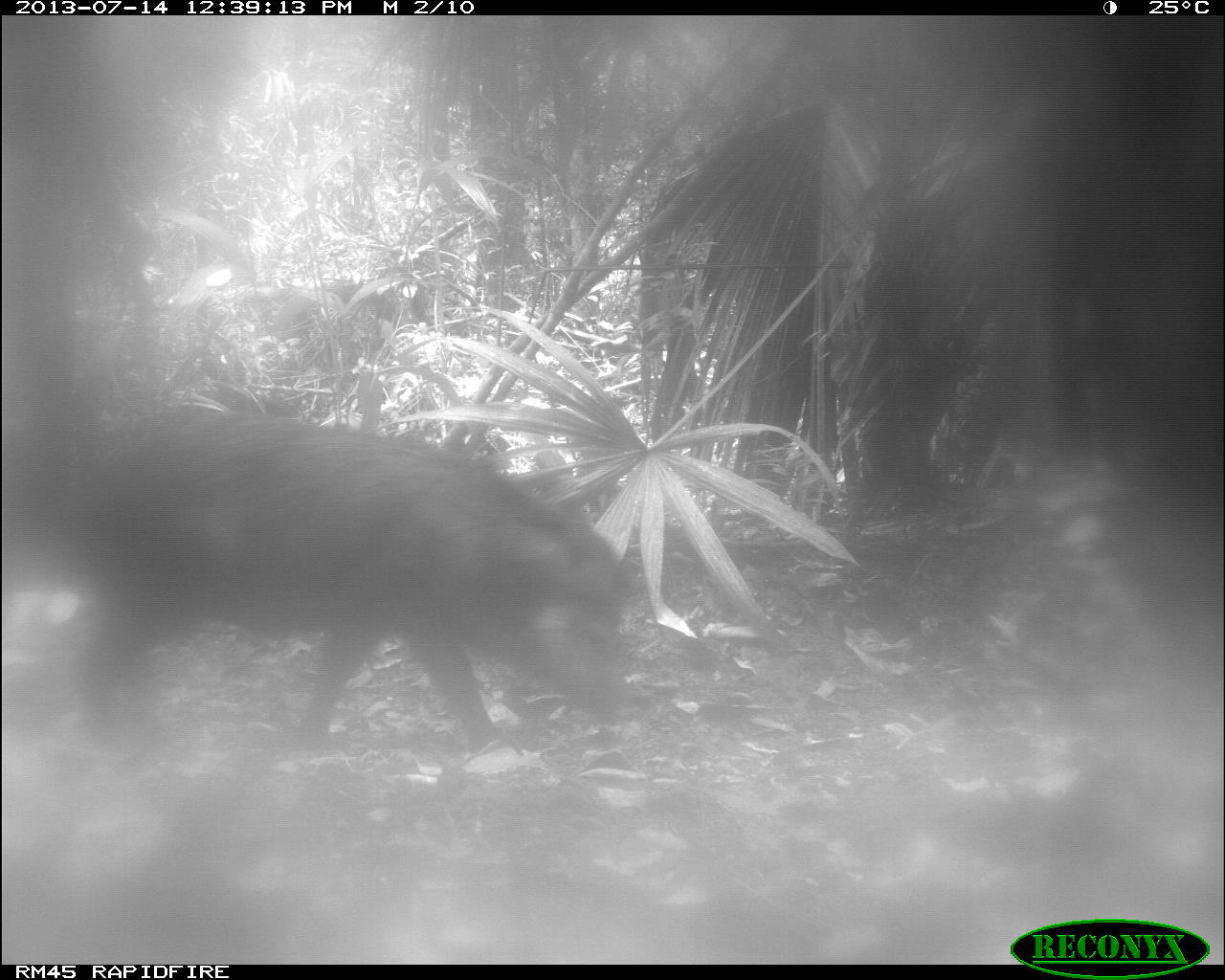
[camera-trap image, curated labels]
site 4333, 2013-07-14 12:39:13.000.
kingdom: Animalia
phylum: Chordata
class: Mammalia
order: Artiodactyla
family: Tayassuidae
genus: Tayassu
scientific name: Tayassu pecari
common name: white-lipped peccary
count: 2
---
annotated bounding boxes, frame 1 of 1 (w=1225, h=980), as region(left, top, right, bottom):
tayassu pecari: region(6, 395, 642, 796)